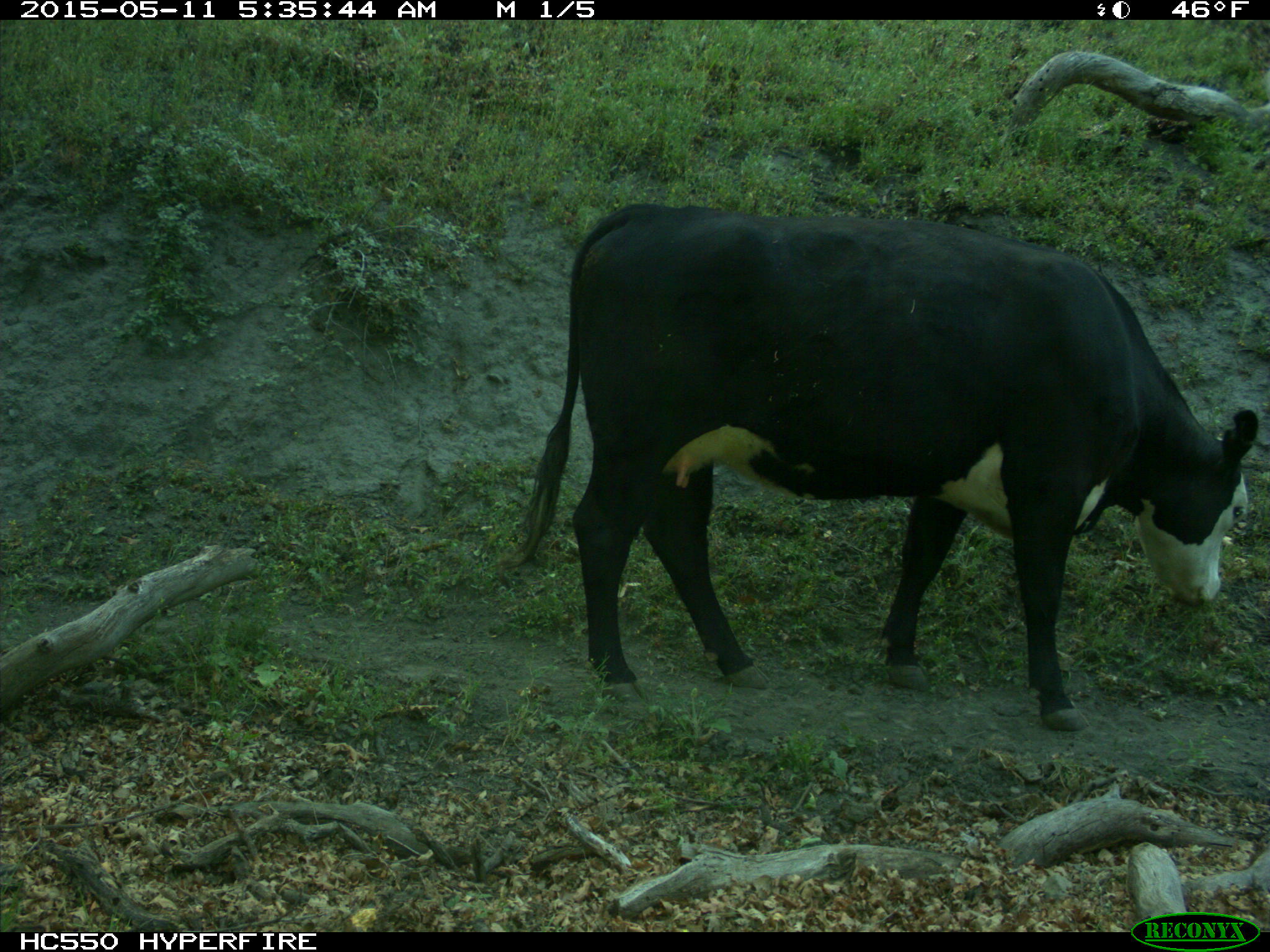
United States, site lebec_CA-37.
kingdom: Animalia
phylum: Chordata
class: Mammalia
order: Artiodactyla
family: Bovidae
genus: Bos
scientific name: Bos taurus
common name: domestic cow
Bos taurus (domestic cow).